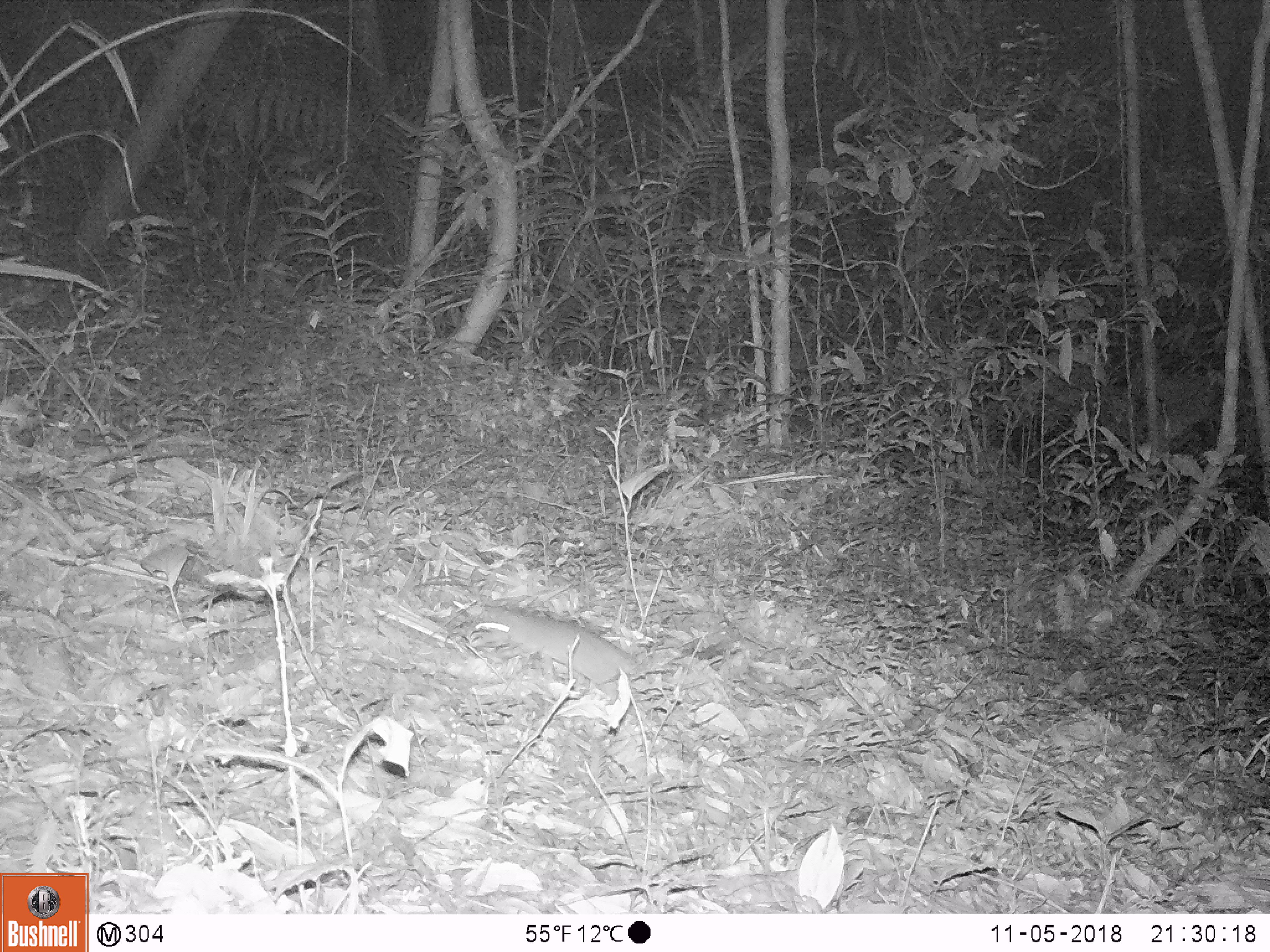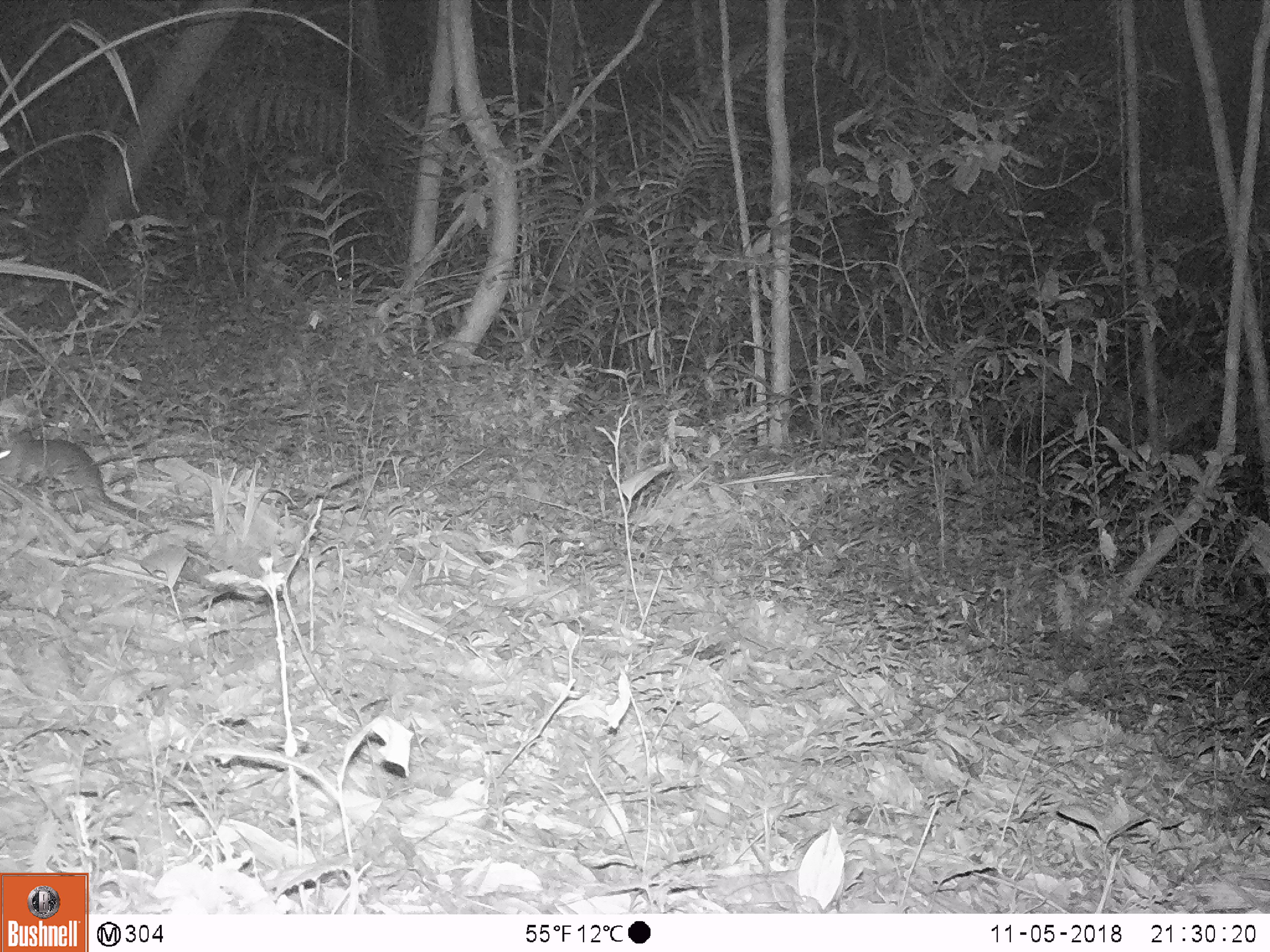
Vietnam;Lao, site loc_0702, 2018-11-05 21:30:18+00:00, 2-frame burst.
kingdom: Animalia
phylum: Chordata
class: Mammalia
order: Rodentia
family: Muridae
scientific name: Muridae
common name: old-world mice and rats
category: unidentified murid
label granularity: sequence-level